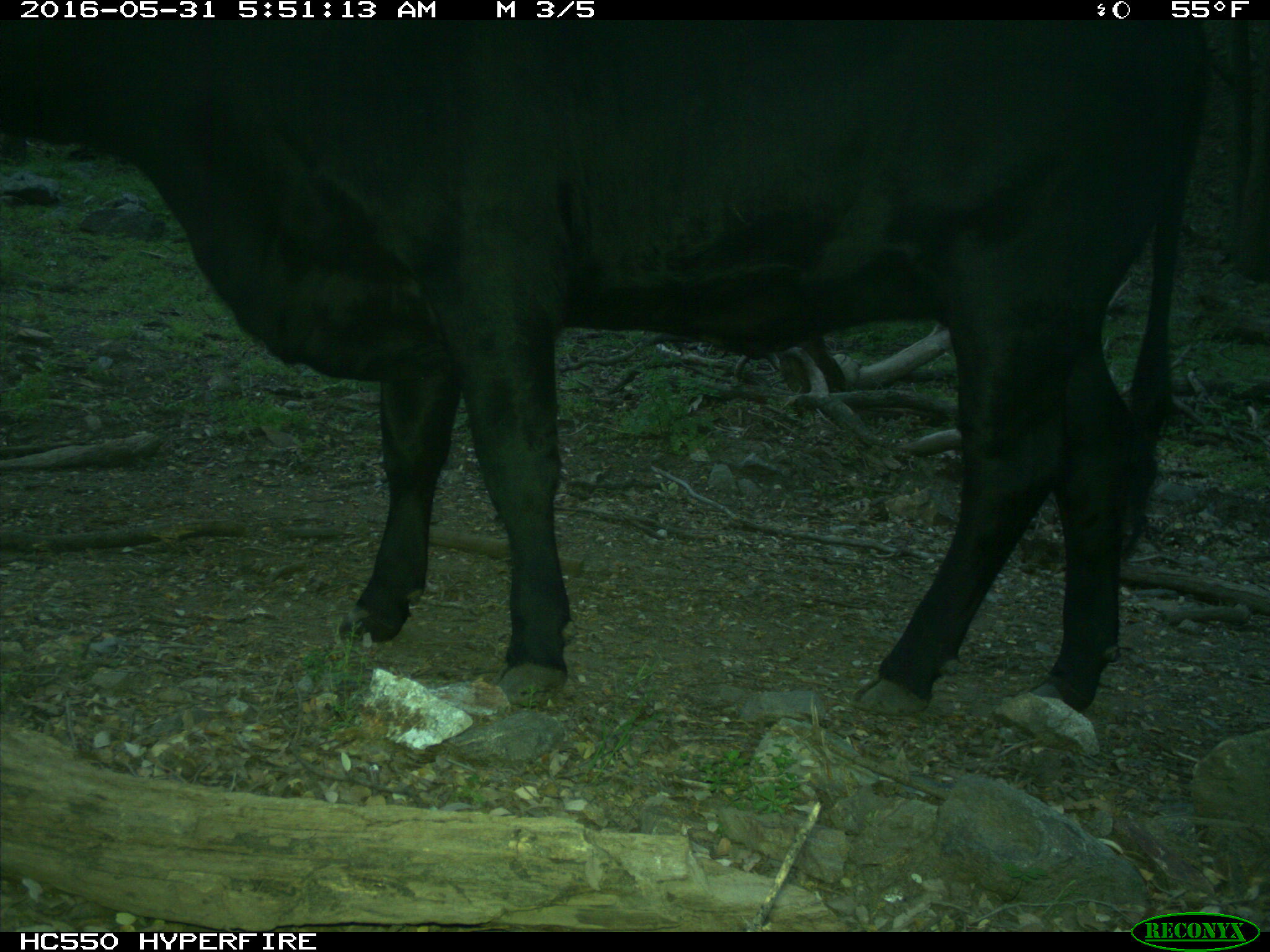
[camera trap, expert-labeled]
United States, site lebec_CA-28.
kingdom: Animalia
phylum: Chordata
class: Mammalia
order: Artiodactyla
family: Bovidae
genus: Bos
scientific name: Bos taurus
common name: domestic cow